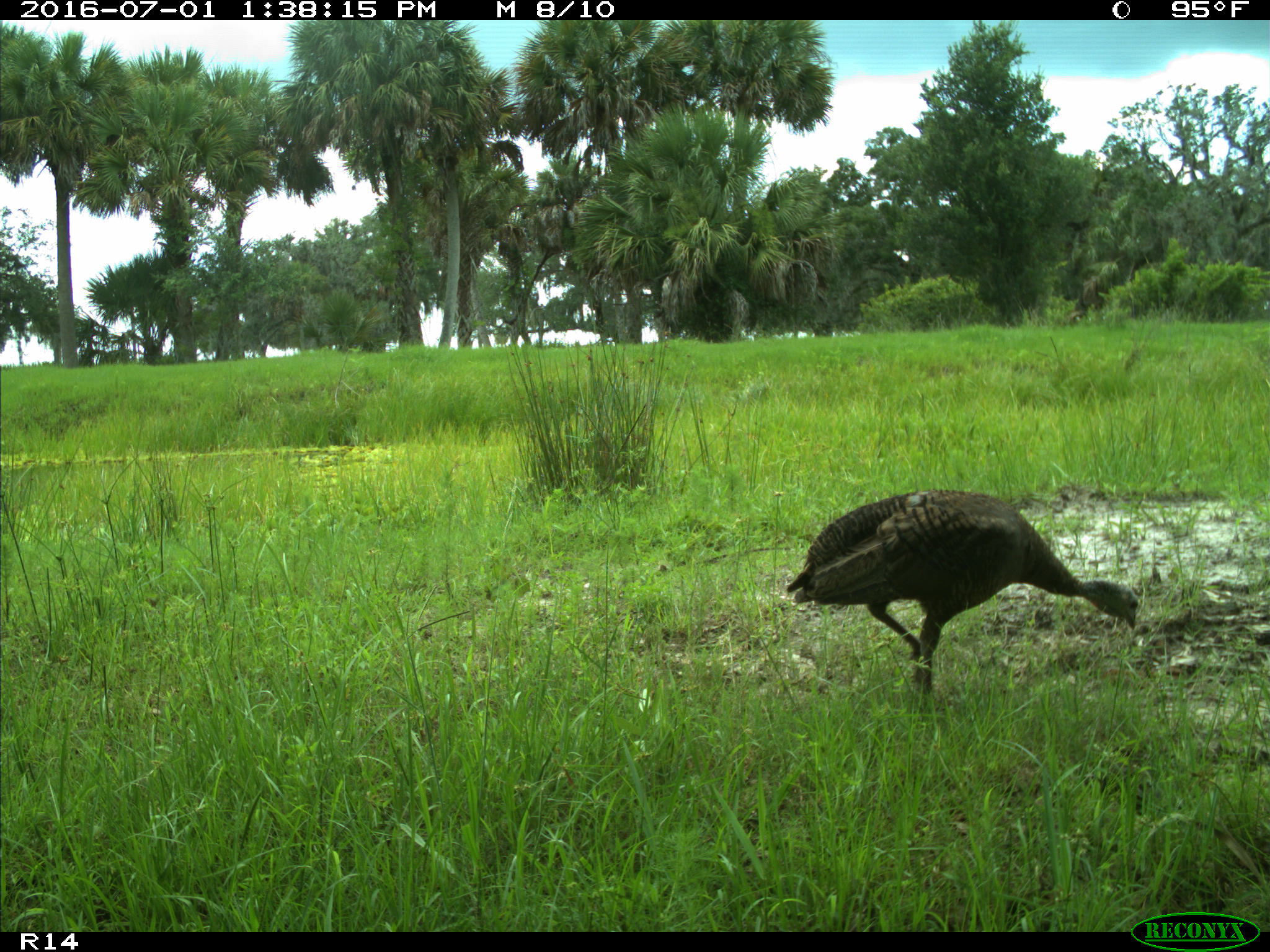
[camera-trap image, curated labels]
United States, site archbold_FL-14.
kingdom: Animalia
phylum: Chordata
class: Aves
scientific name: Aves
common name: birds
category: unidentified bird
Unidentified bird (birds) (Aves).